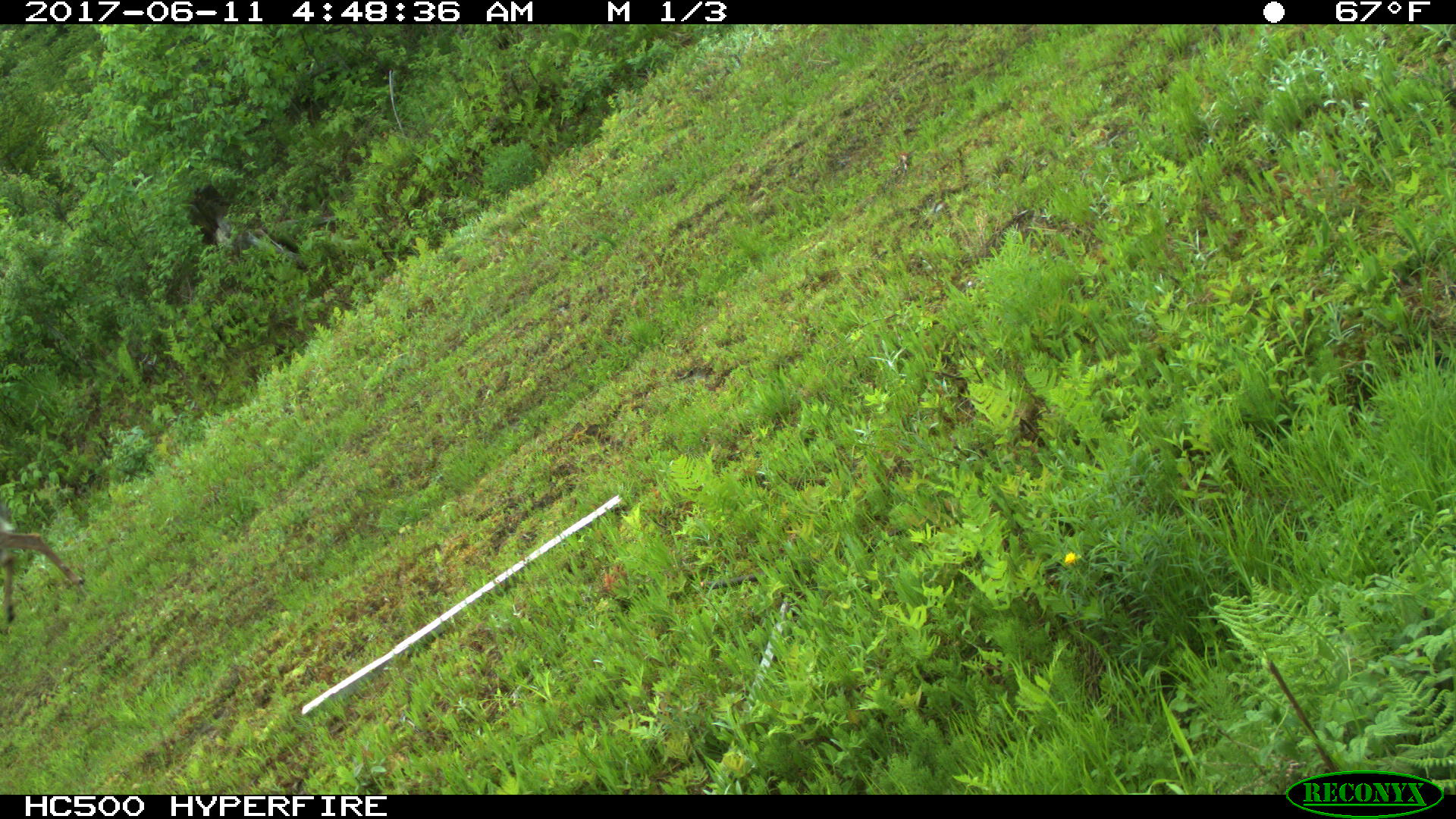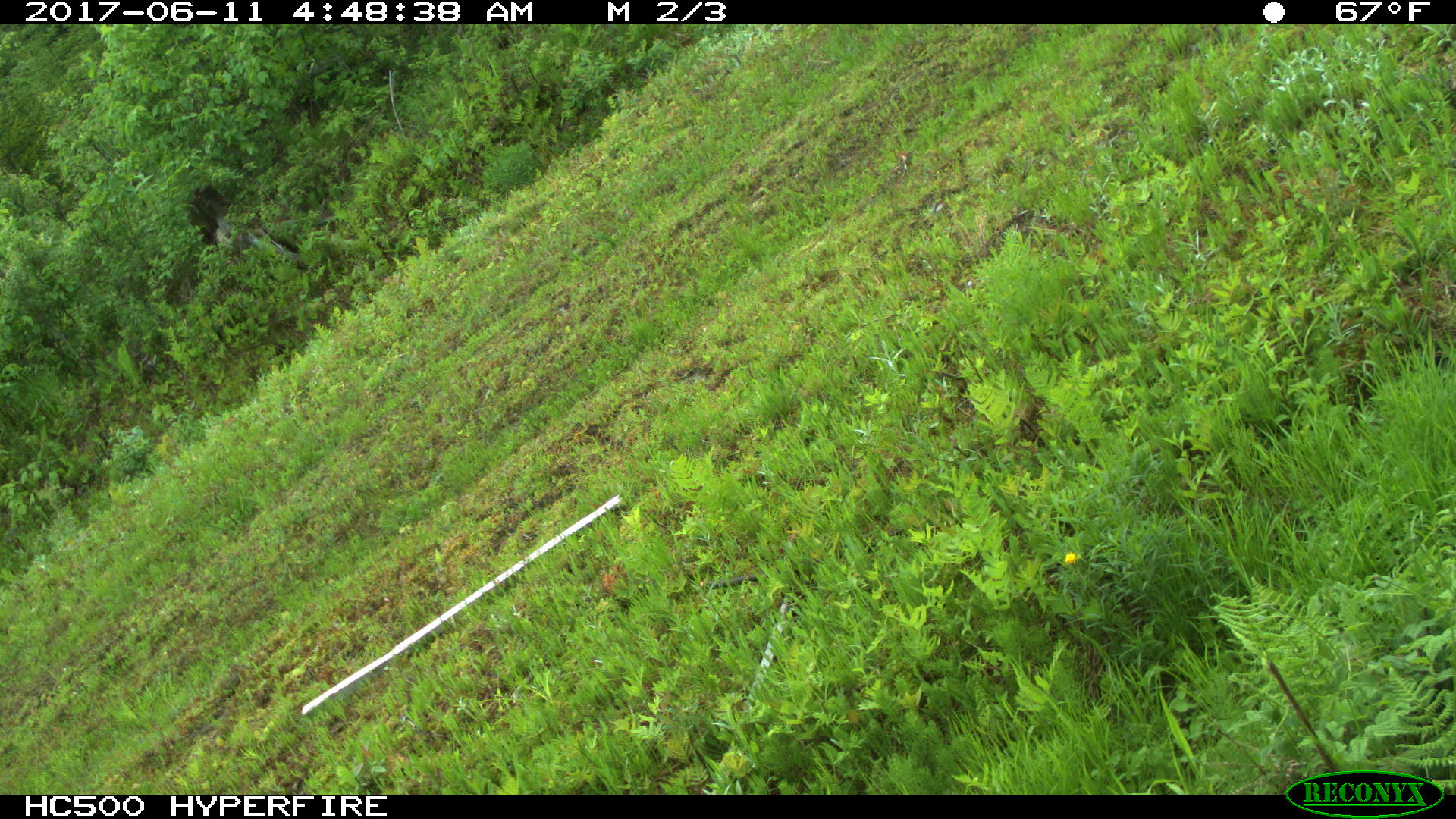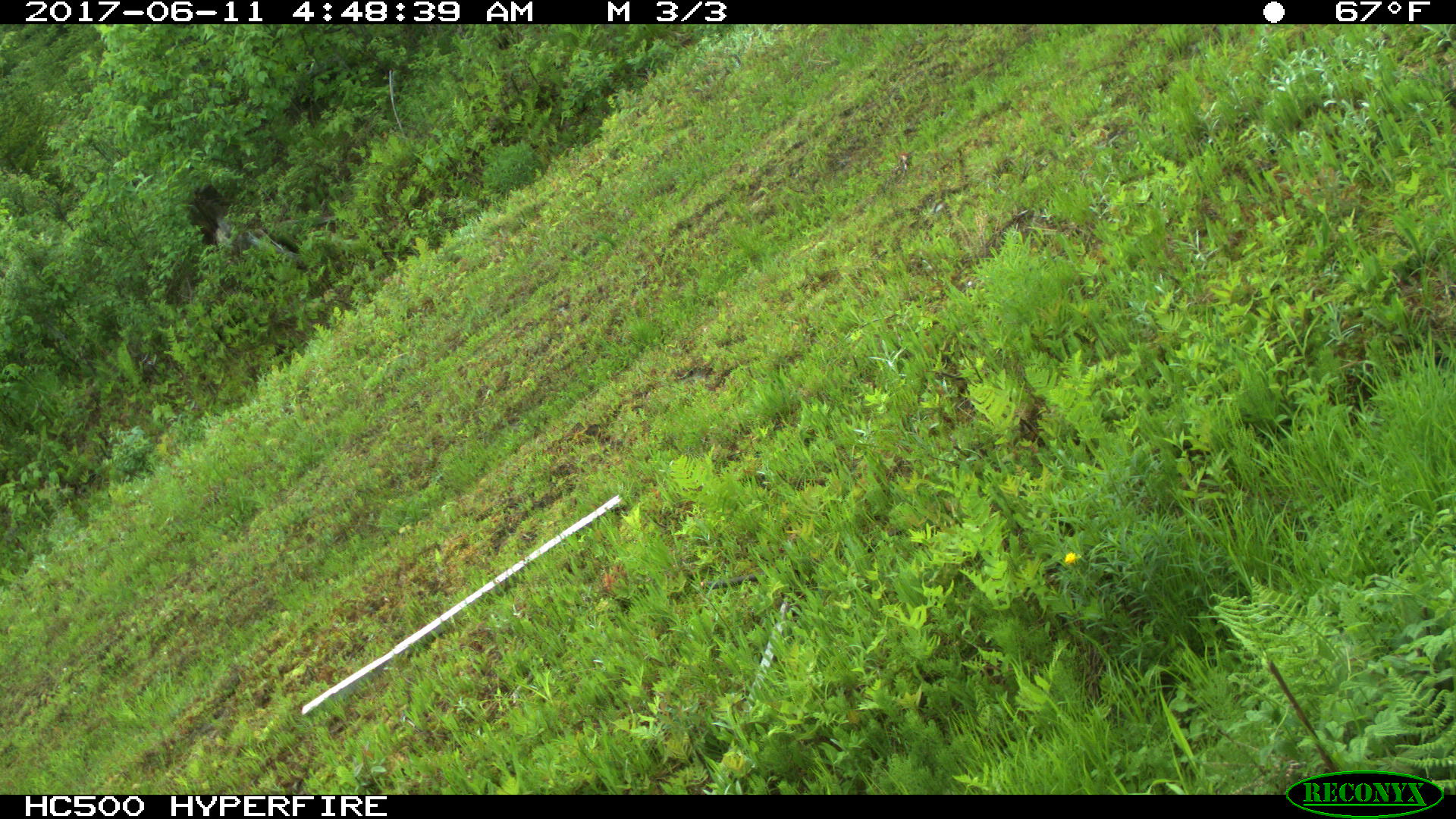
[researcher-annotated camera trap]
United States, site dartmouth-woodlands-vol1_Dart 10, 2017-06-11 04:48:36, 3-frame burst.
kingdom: Animalia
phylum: Chordata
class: Mammalia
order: Artiodactyla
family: Cervidae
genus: Odocoileus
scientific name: Odocoileus virginianus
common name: white-tailed deer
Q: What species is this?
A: White-tailed deer (Odocoileus virginianus).